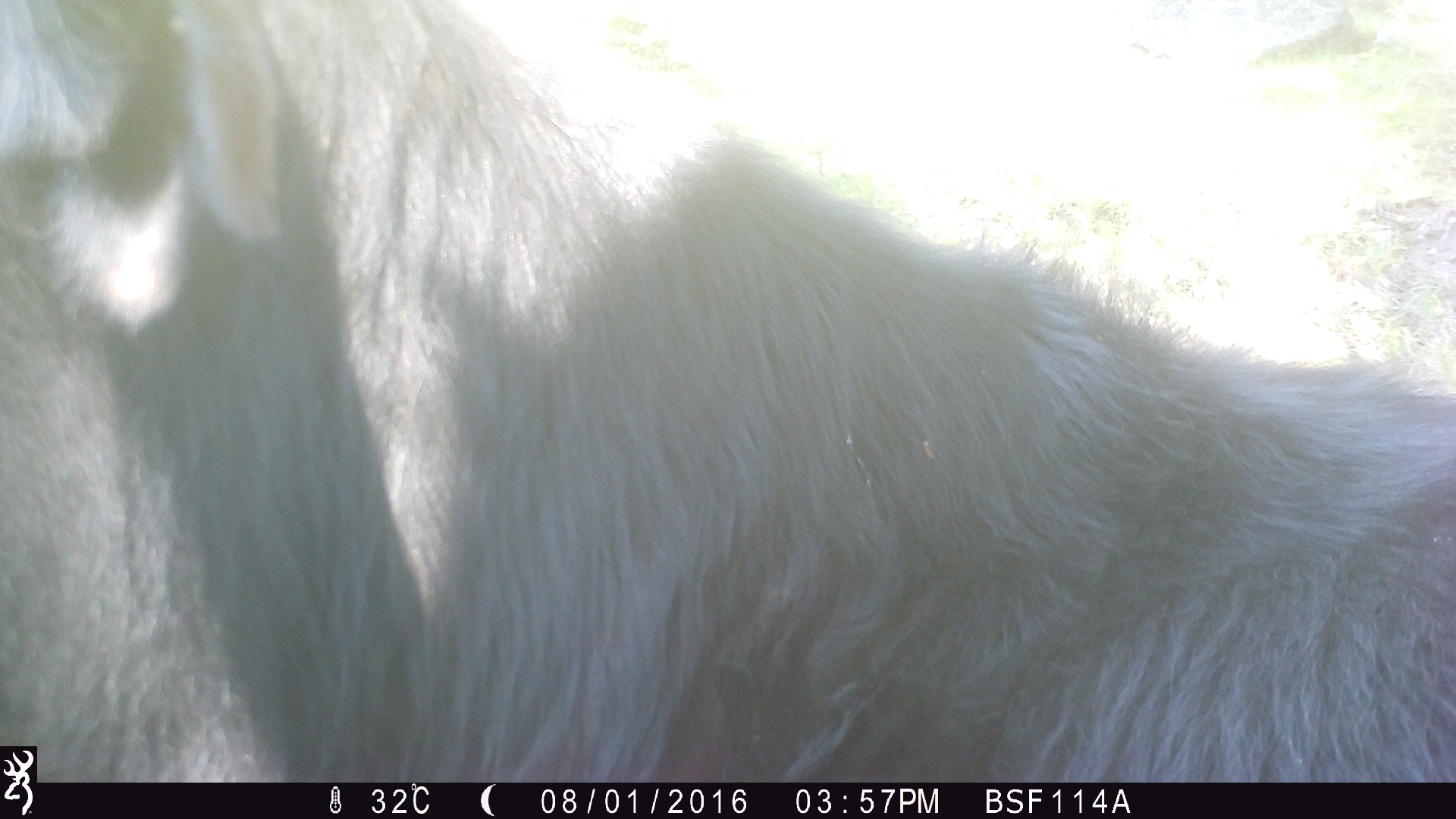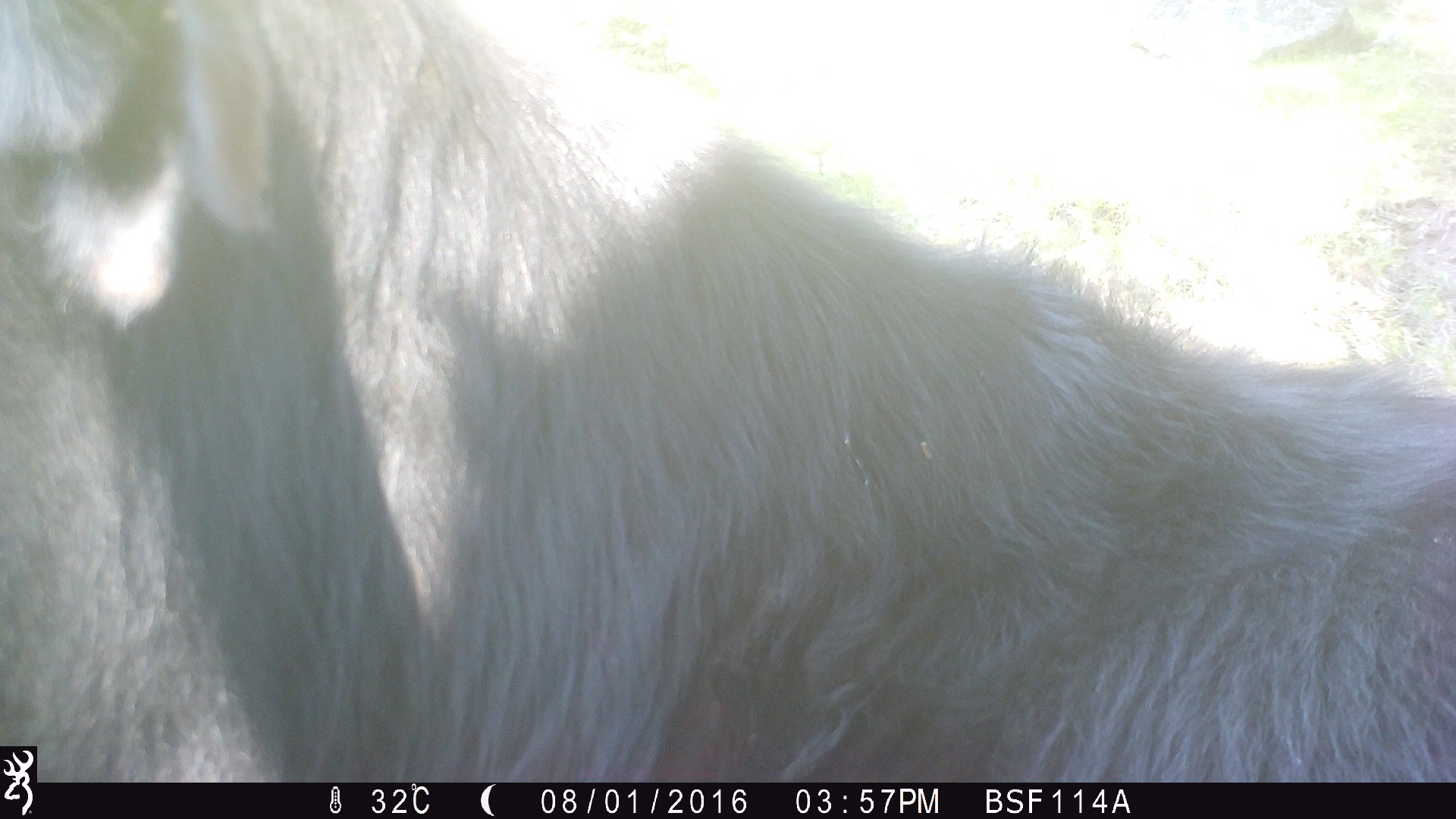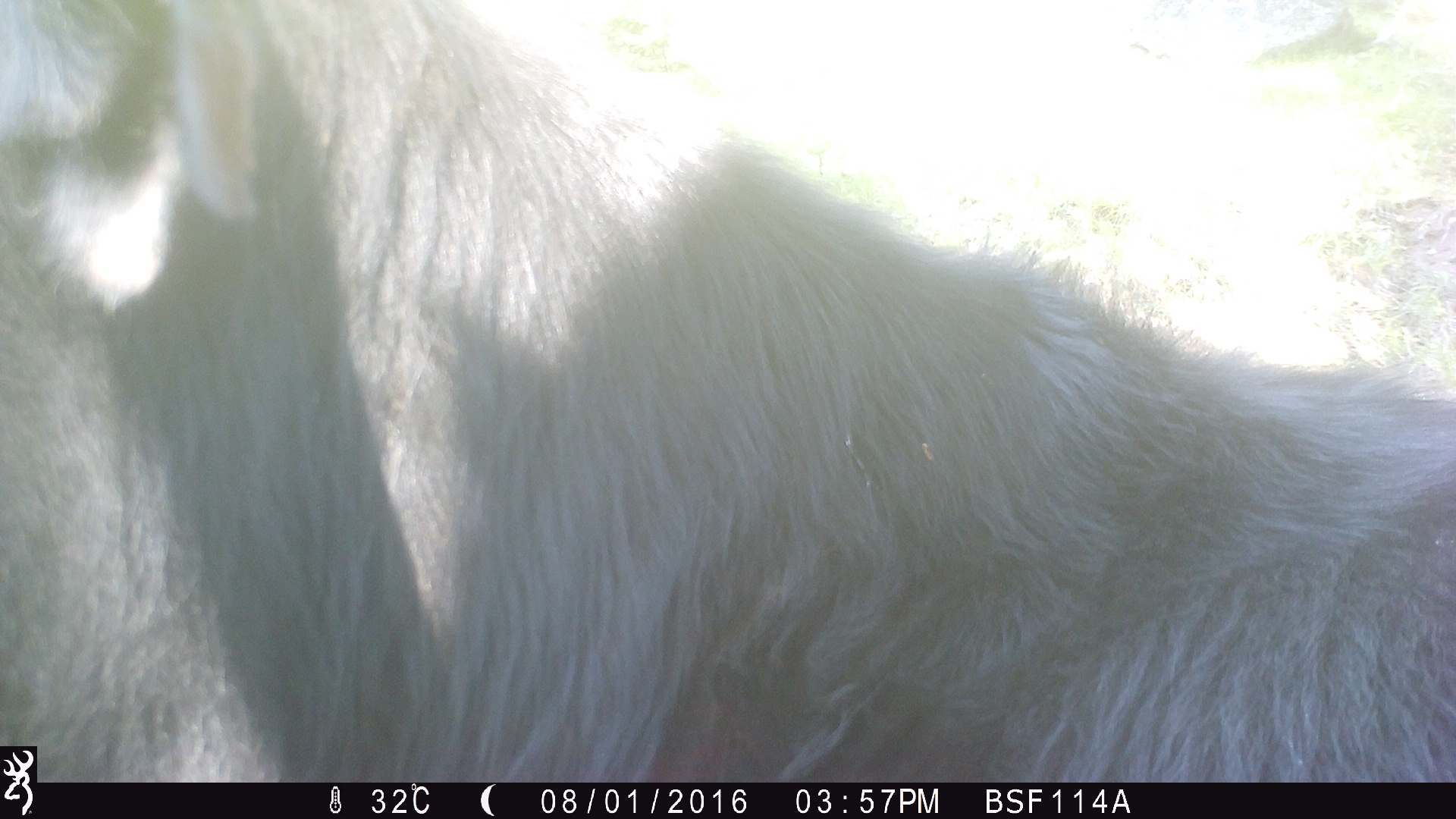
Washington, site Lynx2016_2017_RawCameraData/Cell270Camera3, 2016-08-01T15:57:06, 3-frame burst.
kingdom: Animalia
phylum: Chordata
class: Mammalia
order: Artiodactyla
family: Bovidae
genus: Bos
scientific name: Bos taurus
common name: domestic cattle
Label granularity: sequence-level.